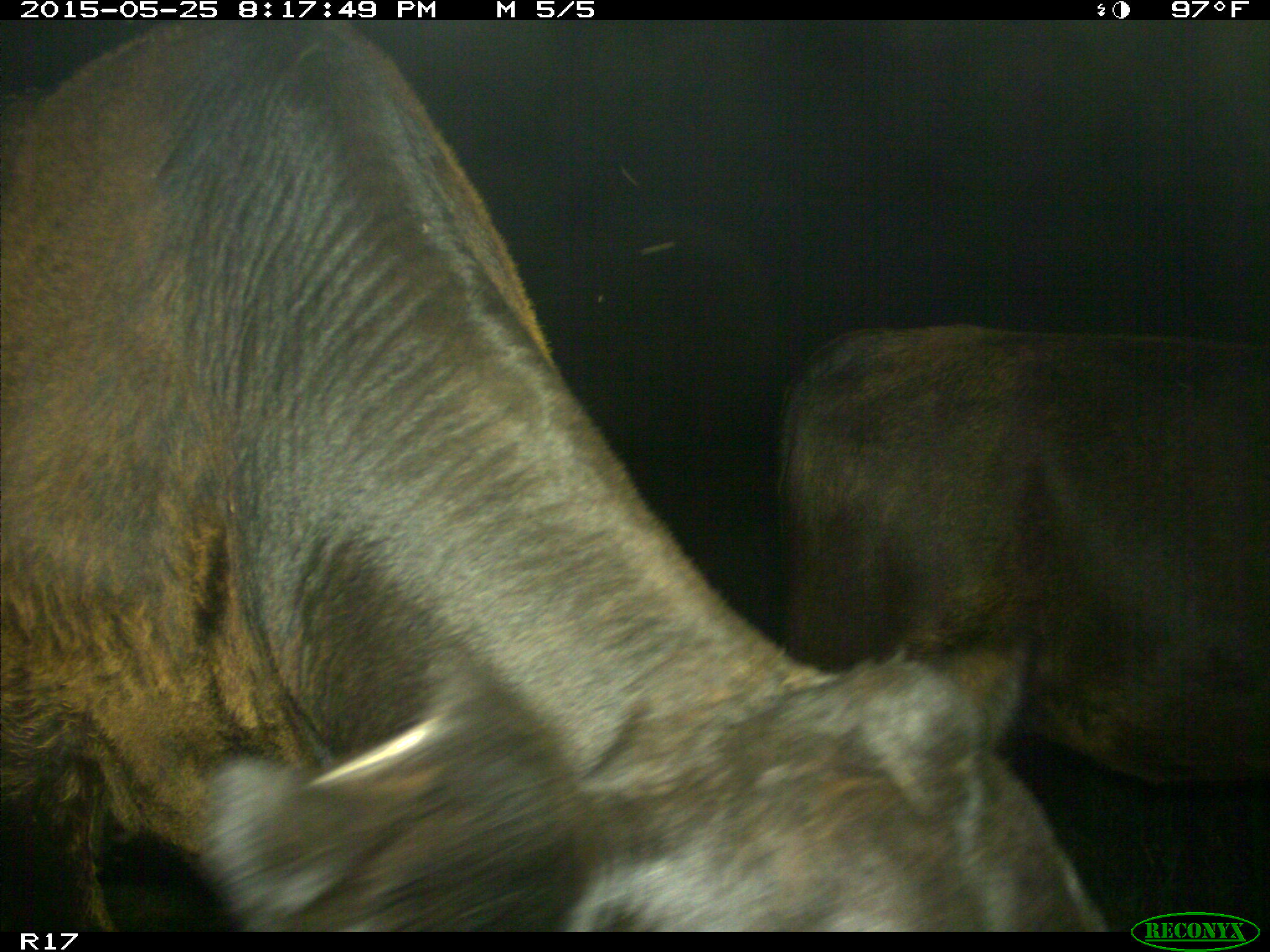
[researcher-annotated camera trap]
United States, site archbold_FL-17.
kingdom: Animalia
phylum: Chordata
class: Mammalia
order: Artiodactyla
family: Bovidae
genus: Bos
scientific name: Bos taurus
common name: domestic cow